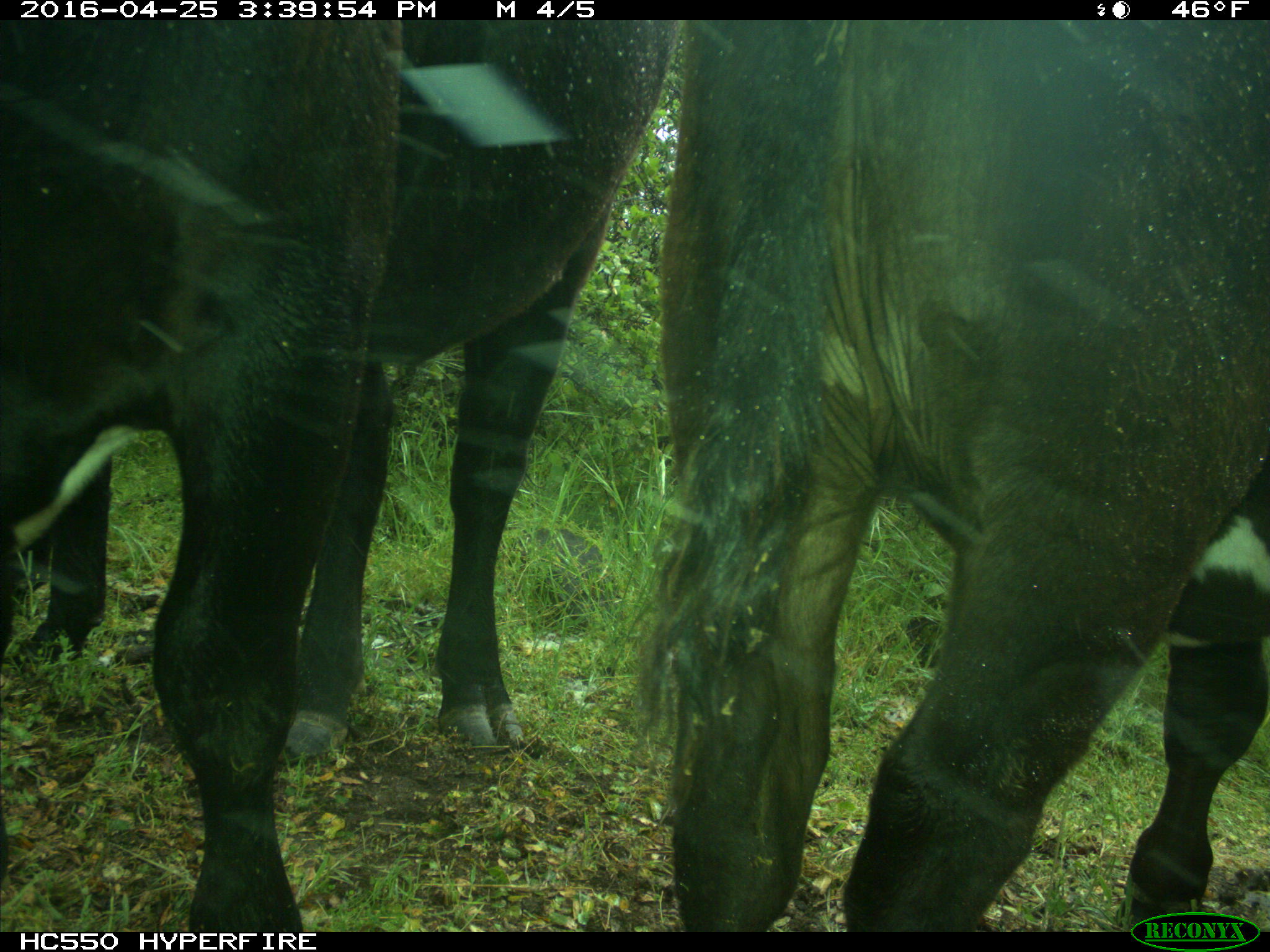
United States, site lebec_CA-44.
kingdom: Animalia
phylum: Chordata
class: Mammalia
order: Artiodactyla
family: Bovidae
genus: Bos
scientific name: Bos taurus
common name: domestic cow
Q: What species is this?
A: Bos taurus (domestic cow).